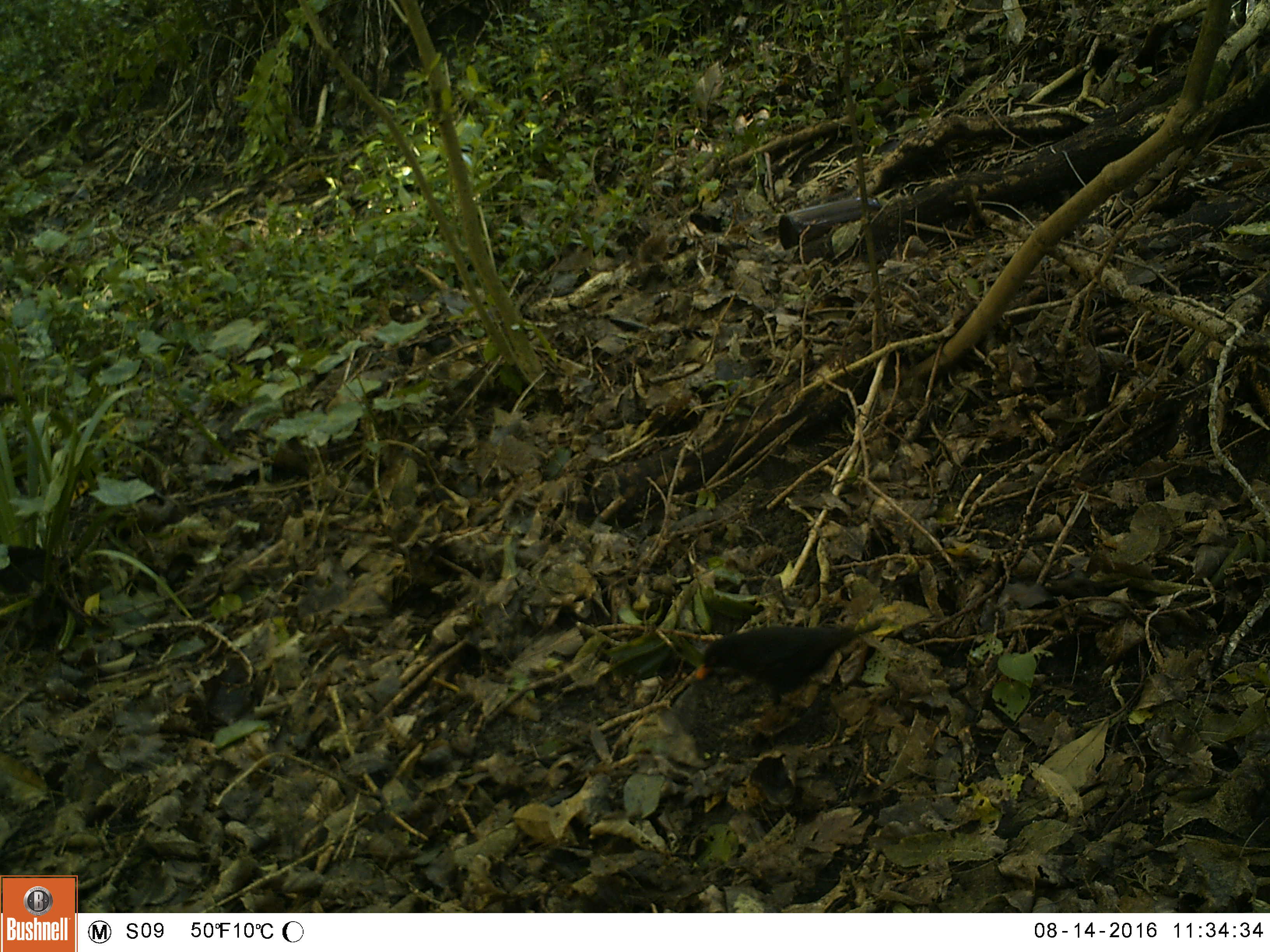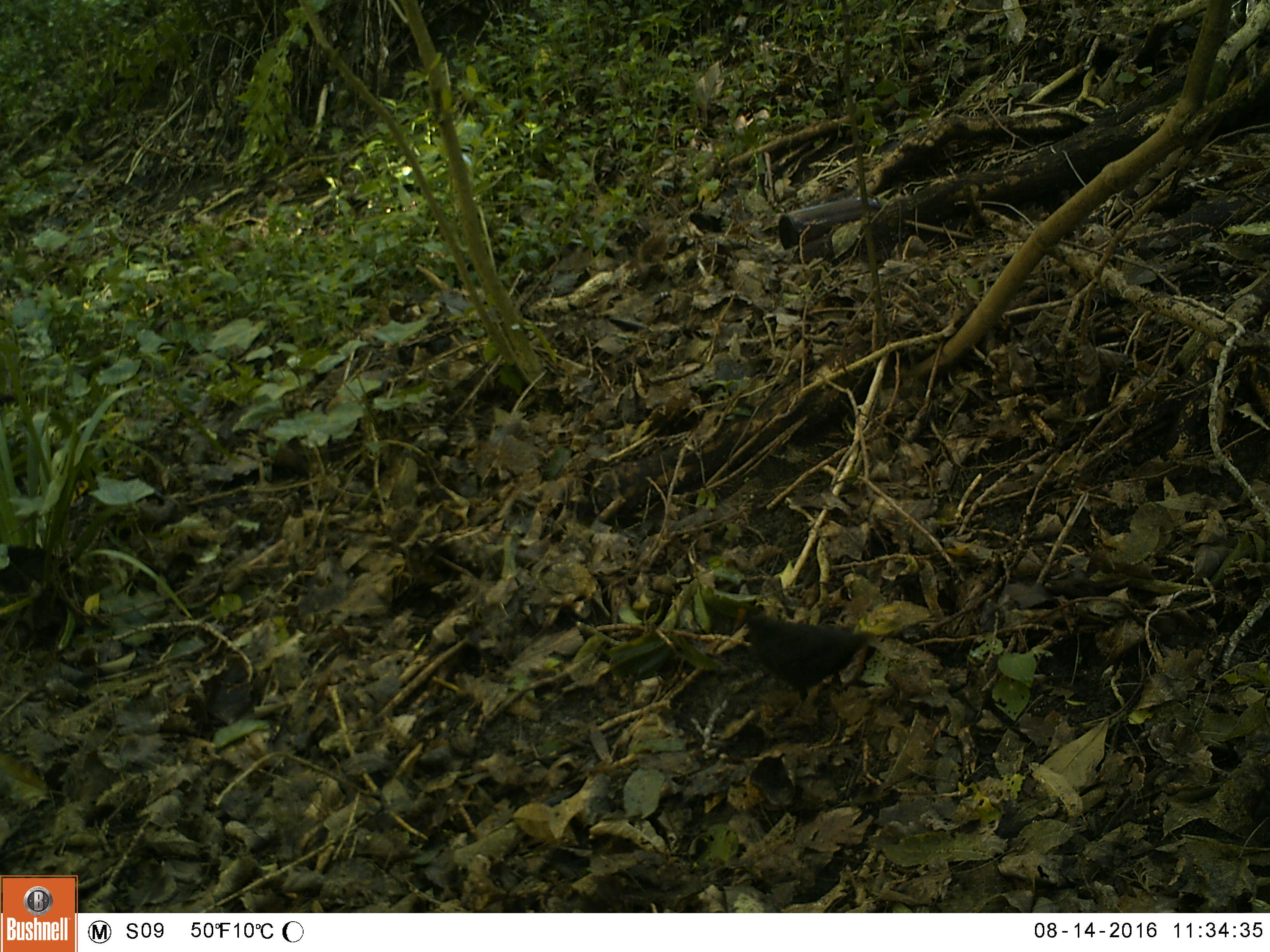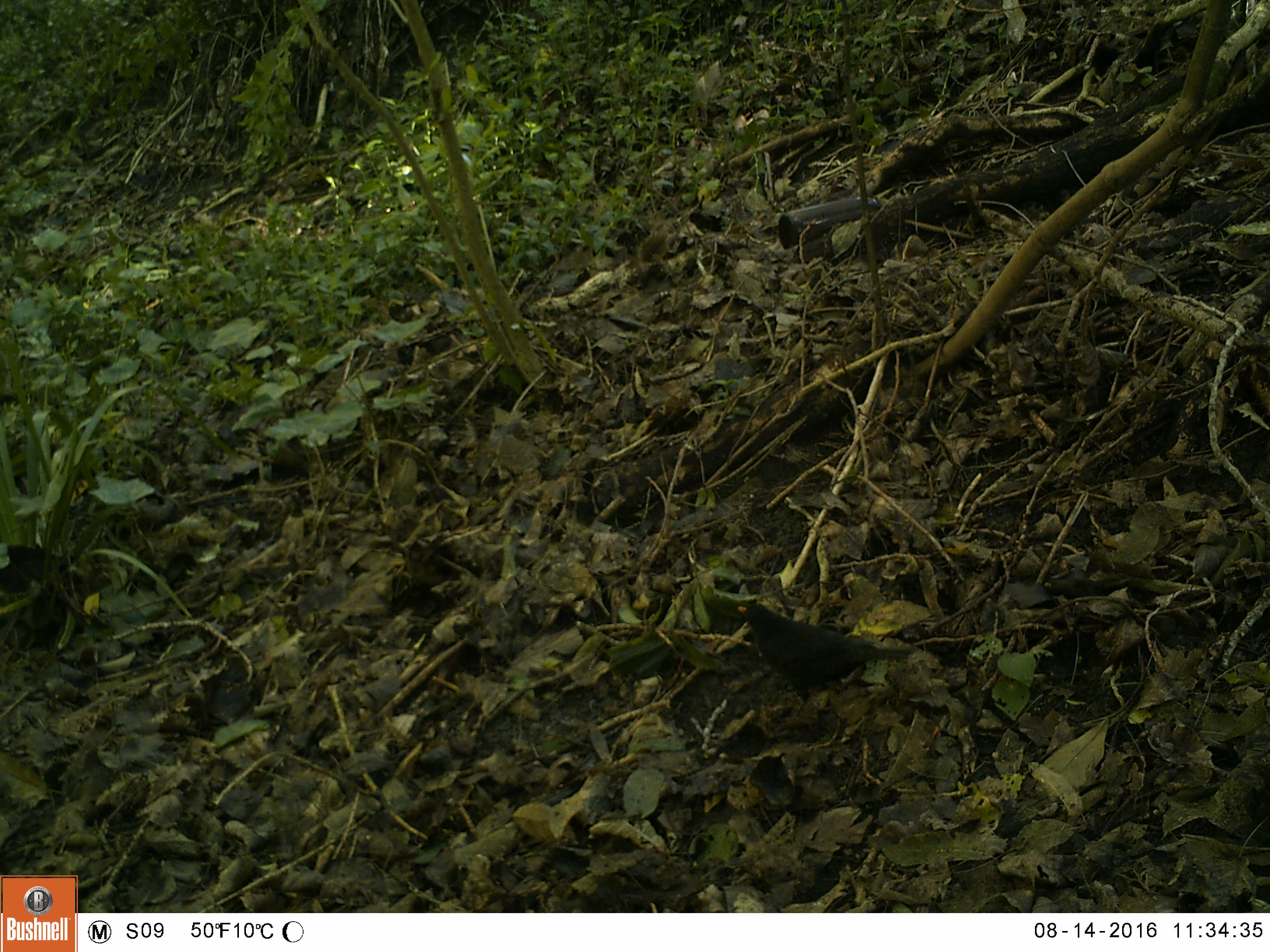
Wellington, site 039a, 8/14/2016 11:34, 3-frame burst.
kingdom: Animalia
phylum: Chordata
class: Aves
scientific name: Aves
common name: bird